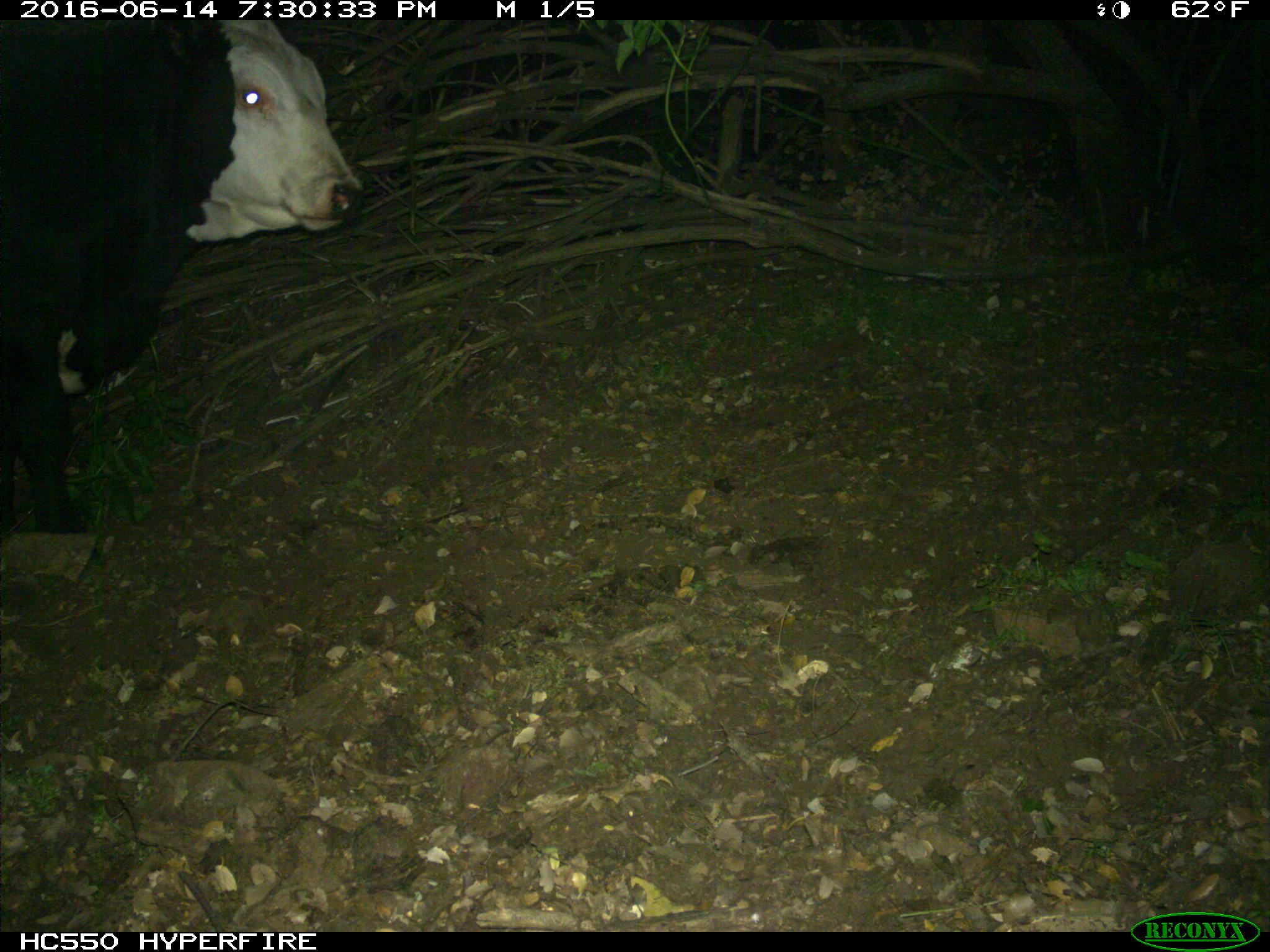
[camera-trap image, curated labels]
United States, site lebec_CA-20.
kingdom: Animalia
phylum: Chordata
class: Mammalia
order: Artiodactyla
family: Bovidae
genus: Bos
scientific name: Bos taurus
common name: domestic cow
Bos taurus (domestic cow).